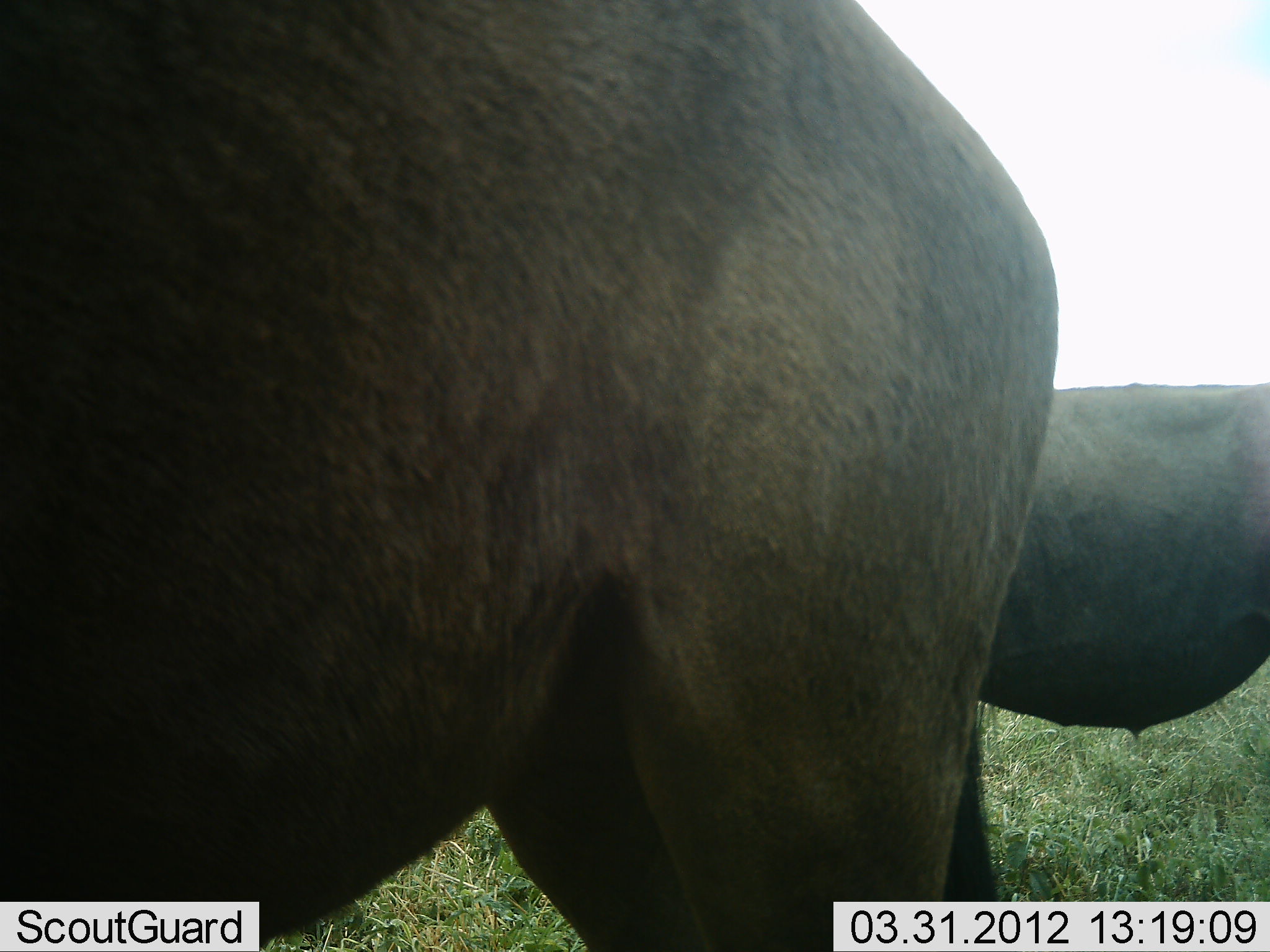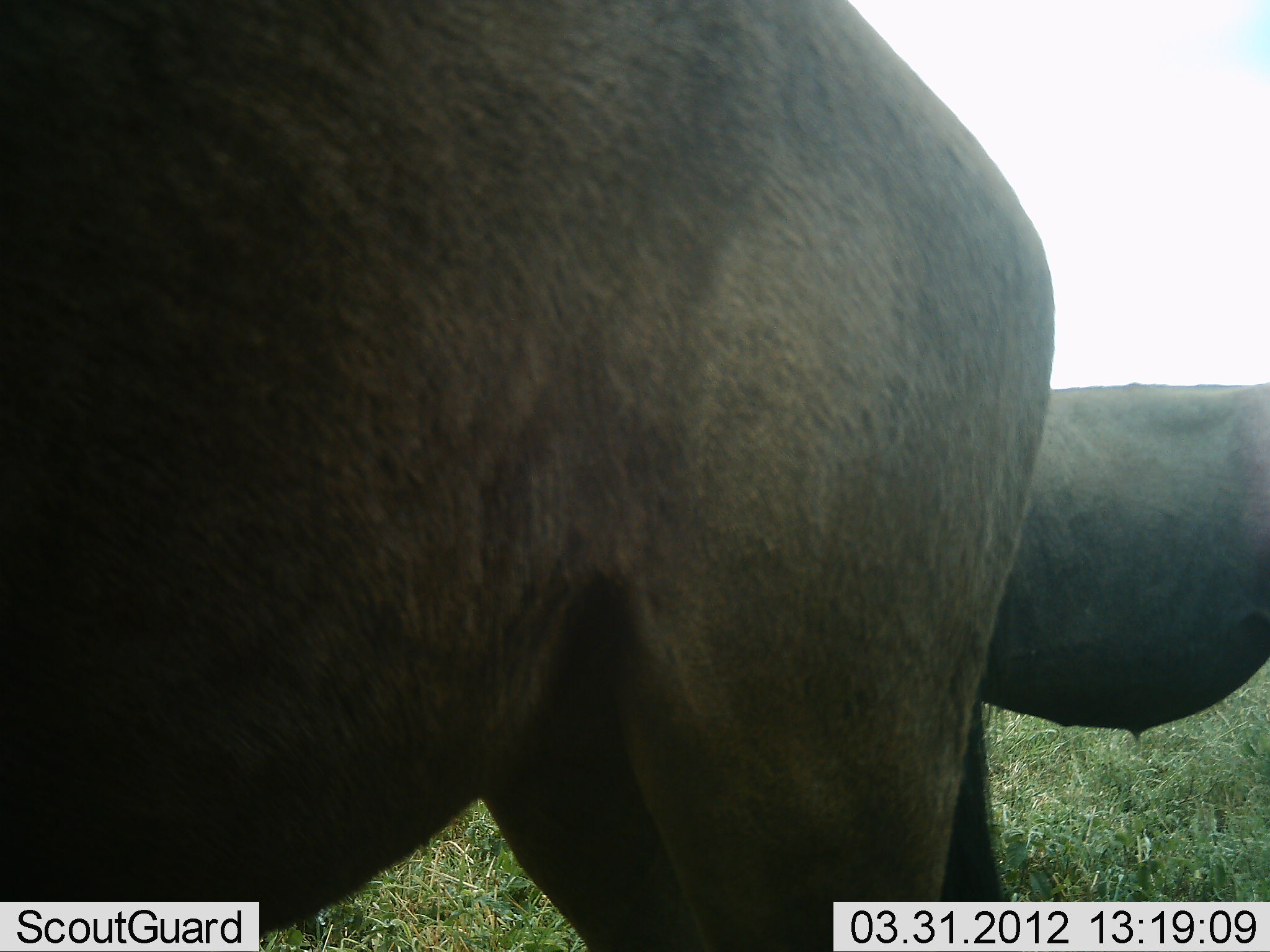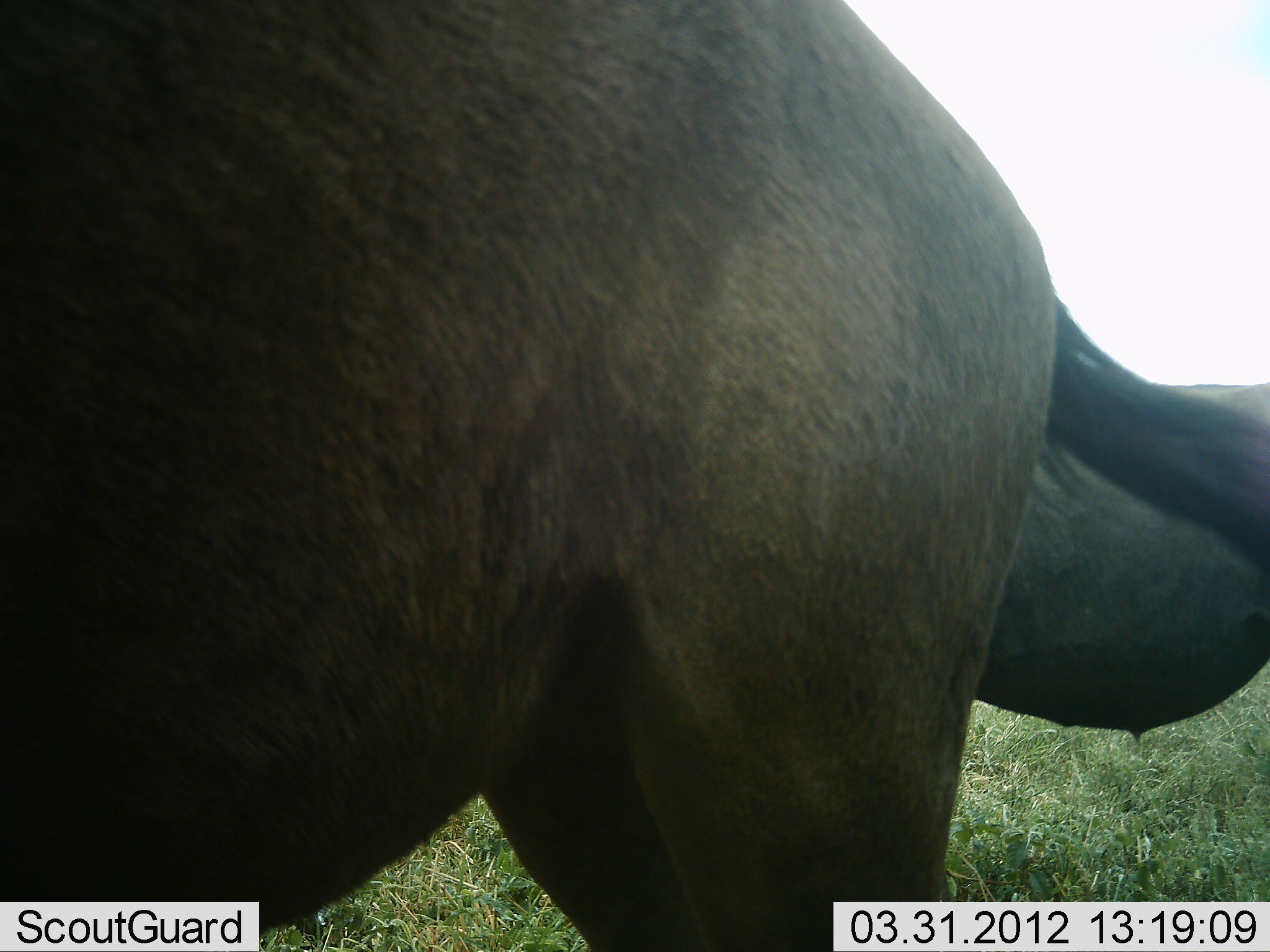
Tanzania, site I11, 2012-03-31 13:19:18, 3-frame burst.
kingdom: Animalia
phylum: Chordata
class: Mammalia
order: Artiodactyla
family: Bovidae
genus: Connochaetes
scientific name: Connochaetes taurinus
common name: blue wildebeest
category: wildebeest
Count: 2.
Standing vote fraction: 100%.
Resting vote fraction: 0%.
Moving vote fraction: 0%.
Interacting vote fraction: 0%.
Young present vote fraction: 0%.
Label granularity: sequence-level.